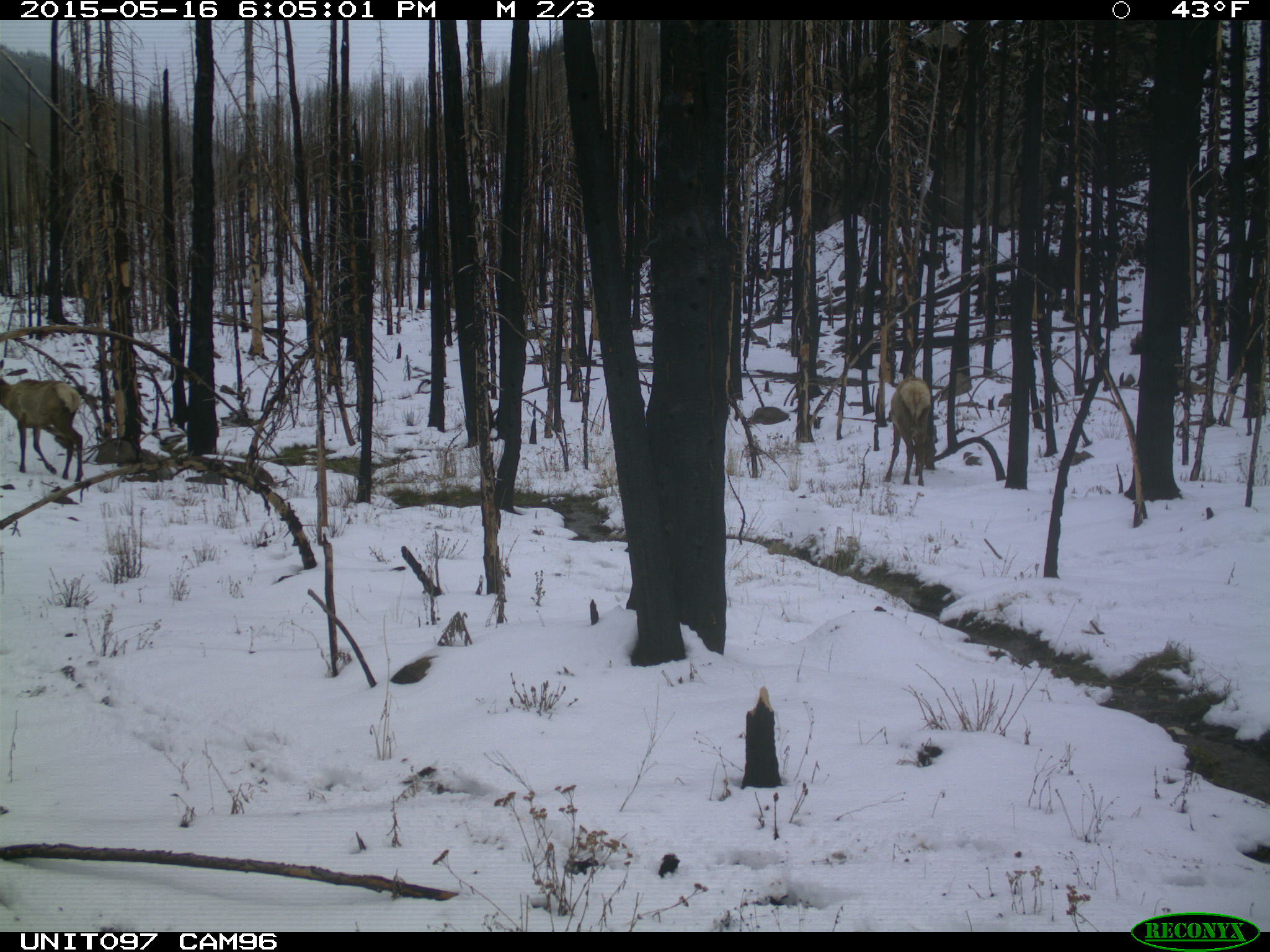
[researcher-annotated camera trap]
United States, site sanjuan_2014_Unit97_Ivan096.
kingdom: Animalia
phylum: Chordata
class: Mammalia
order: Artiodactyla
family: Cervidae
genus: Cervus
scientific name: Cervus elaphus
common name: red deer